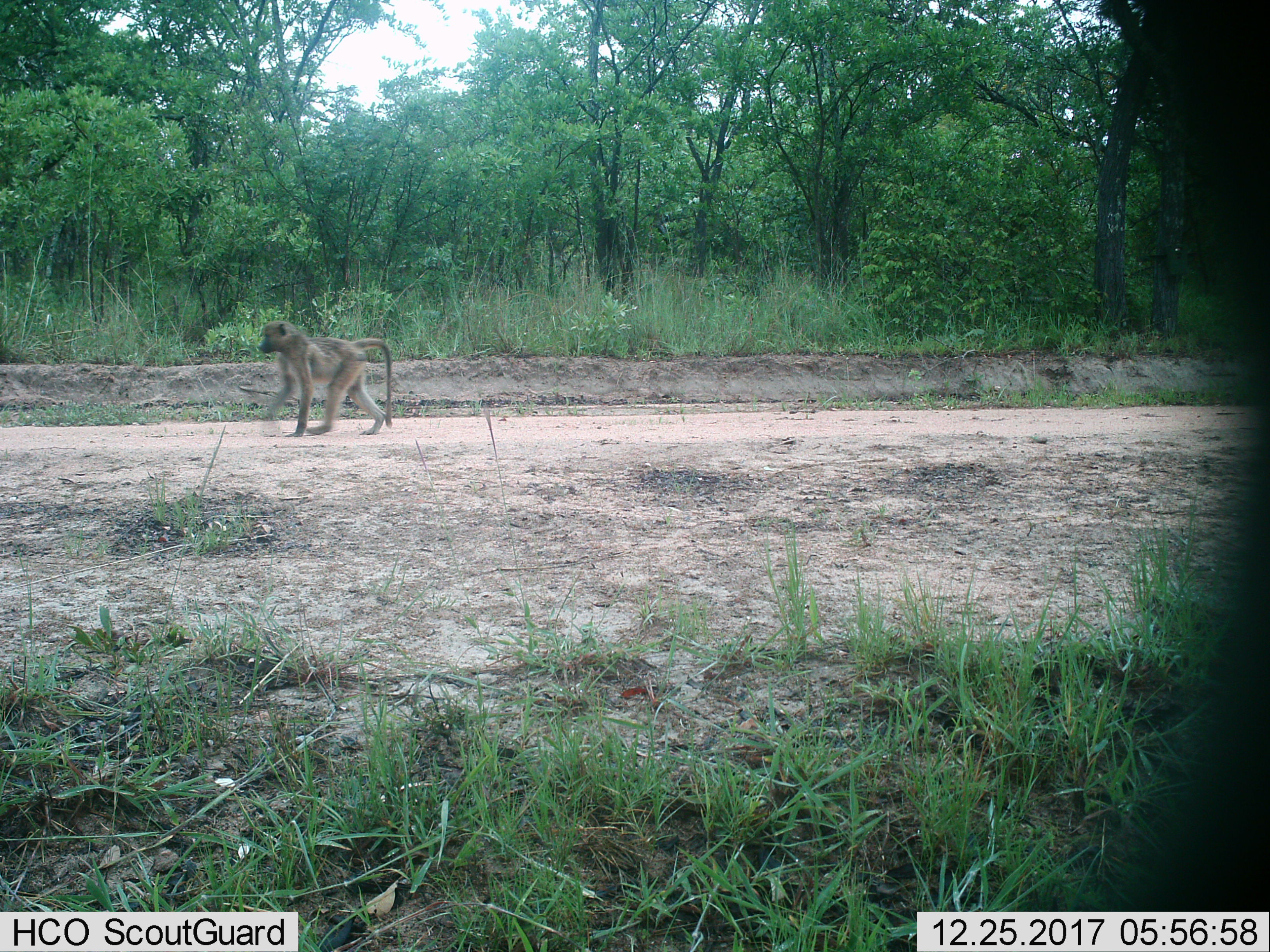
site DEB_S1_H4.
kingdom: Animalia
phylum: Chordata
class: Mammalia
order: Primates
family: Cercopithecidae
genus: Papio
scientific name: Papio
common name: baboon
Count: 1.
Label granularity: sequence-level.